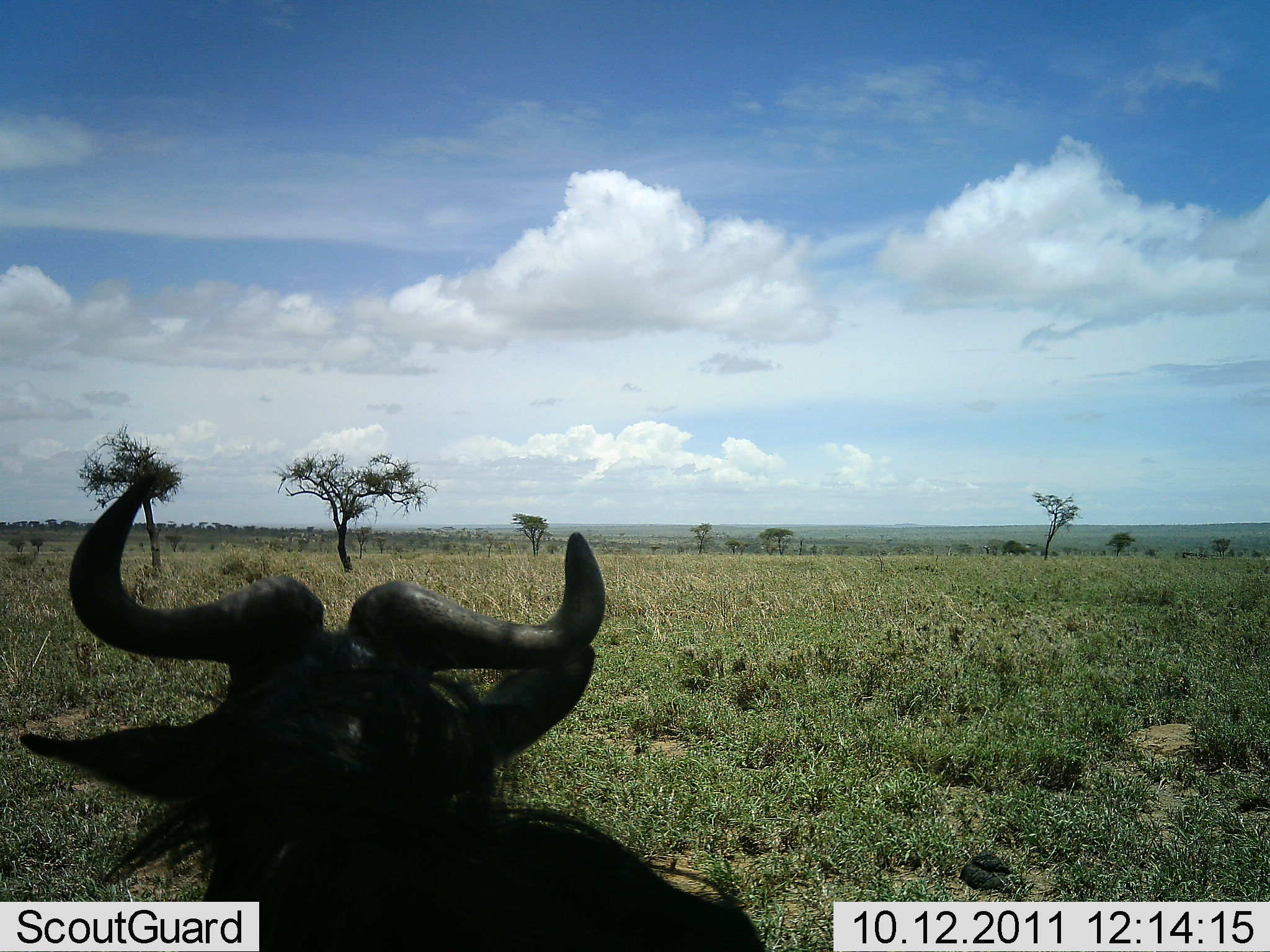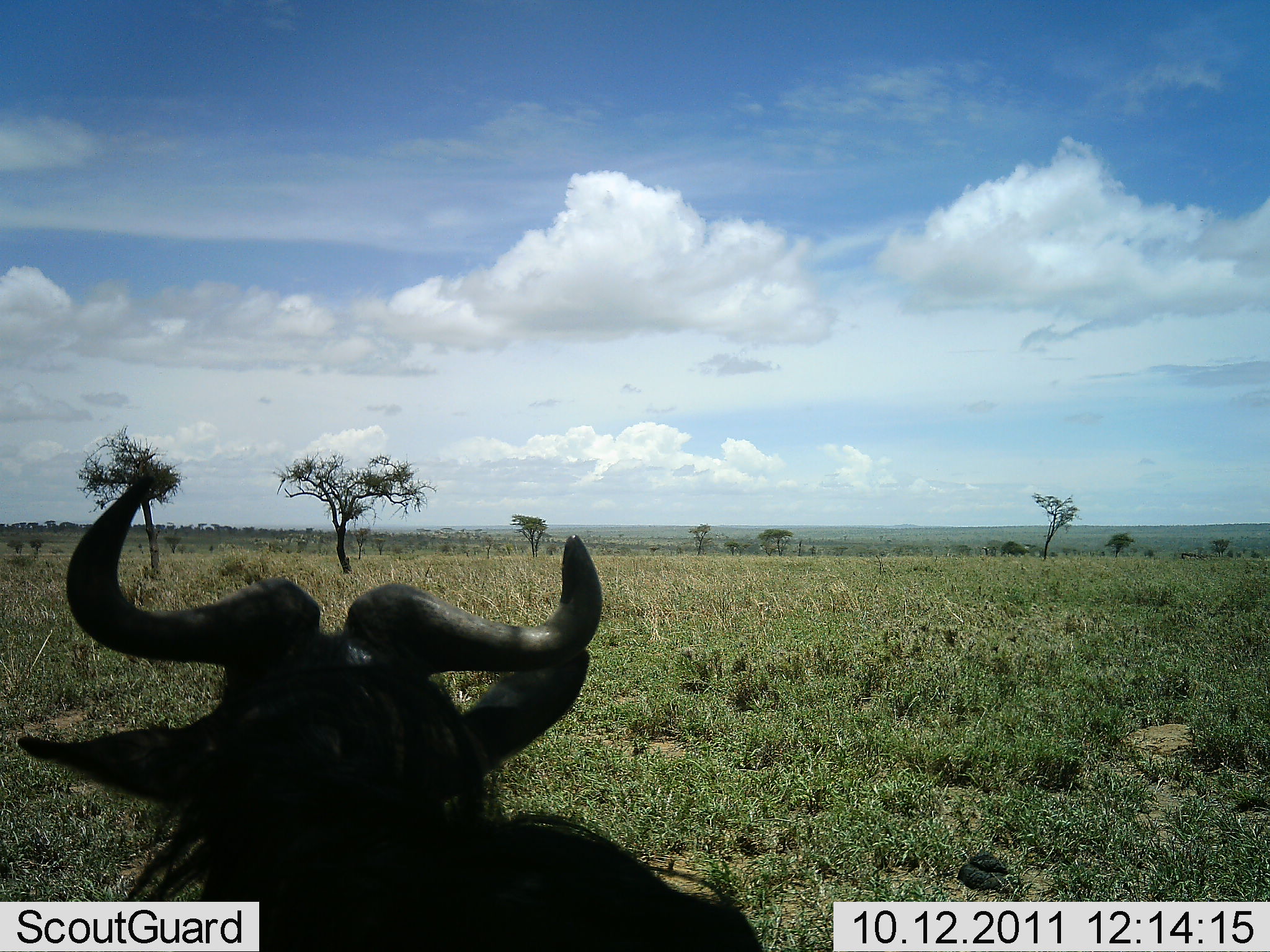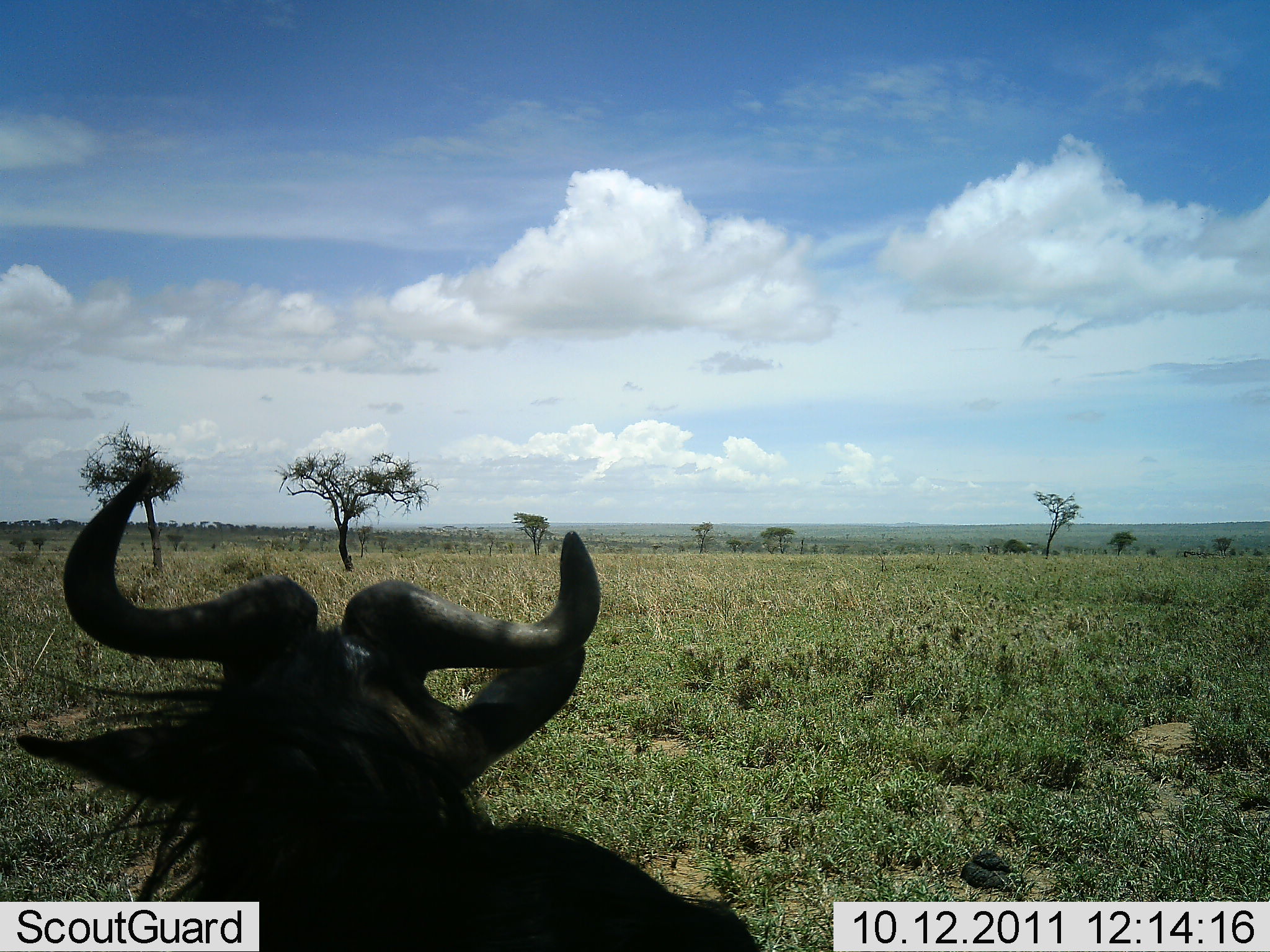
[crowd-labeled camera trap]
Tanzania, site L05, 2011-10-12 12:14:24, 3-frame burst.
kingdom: Animalia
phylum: Chordata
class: Mammalia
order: Artiodactyla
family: Bovidae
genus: Connochaetes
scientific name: Connochaetes taurinus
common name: blue wildebeest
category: wildebeest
Wildebeest (blue wildebeest) (Connochaetes taurinus), count 1. Behavior (volunteer vote fractions): standing 50%, resting 42%, moving 8%, interacting 0%. Young present (vote fraction): 0%. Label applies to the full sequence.